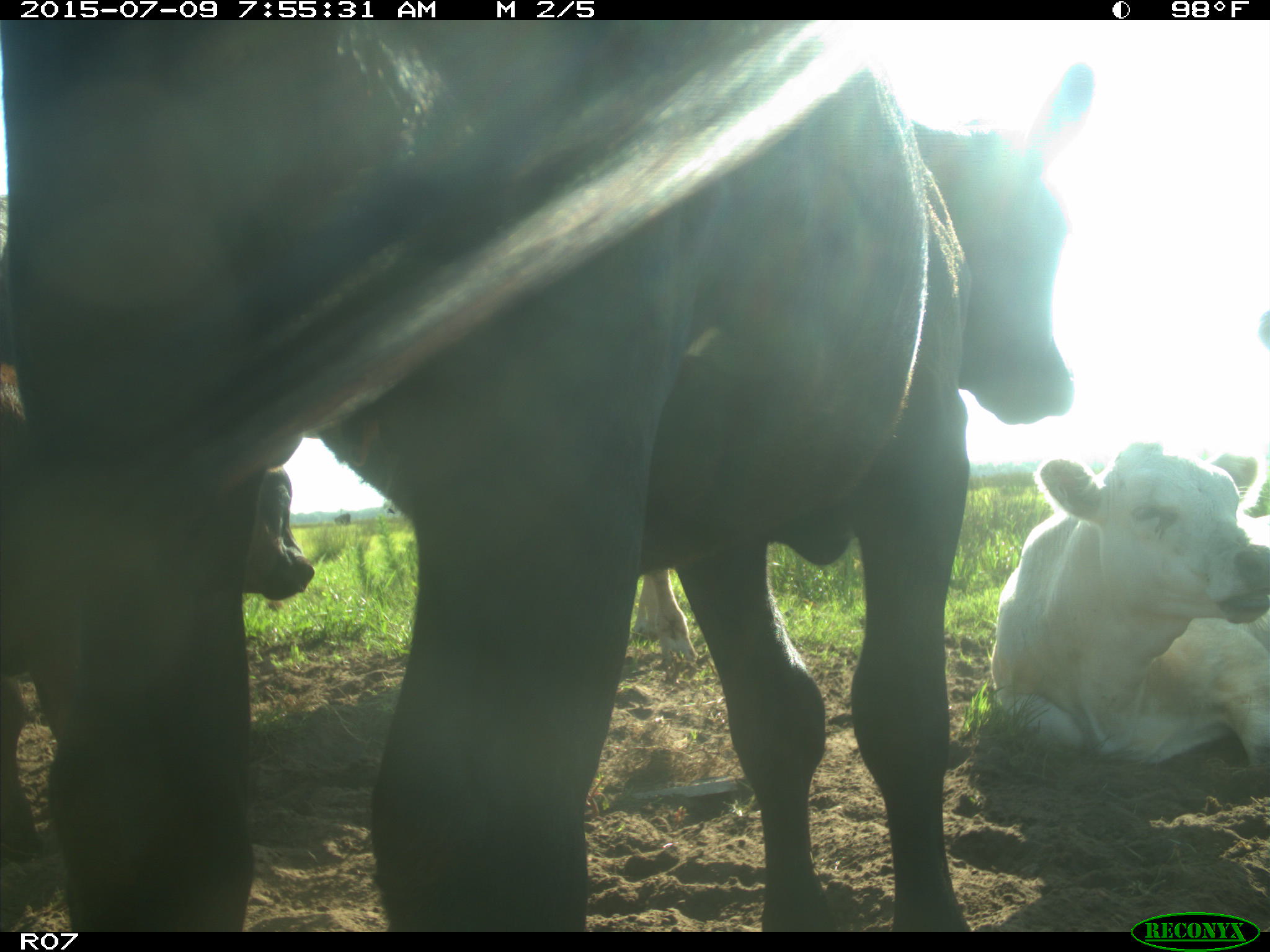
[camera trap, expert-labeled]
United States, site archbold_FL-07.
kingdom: Animalia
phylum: Chordata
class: Mammalia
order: Artiodactyla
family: Bovidae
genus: Bos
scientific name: Bos taurus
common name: domestic cow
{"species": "Bos taurus (domestic cow)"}